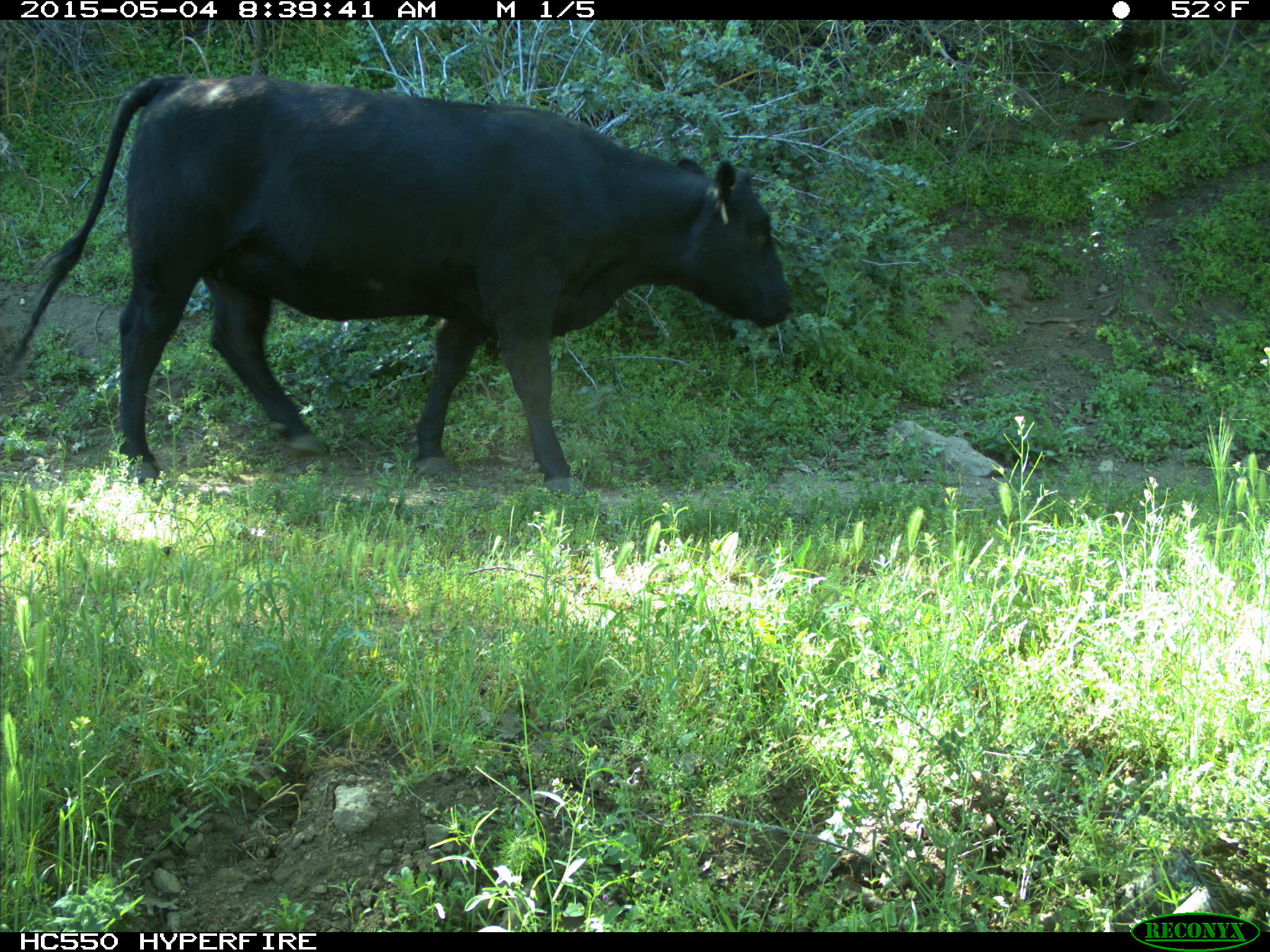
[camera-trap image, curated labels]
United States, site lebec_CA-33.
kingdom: Animalia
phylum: Chordata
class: Mammalia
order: Artiodactyla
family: Bovidae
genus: Bos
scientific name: Bos taurus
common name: domestic cow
Bos taurus (domestic cow).